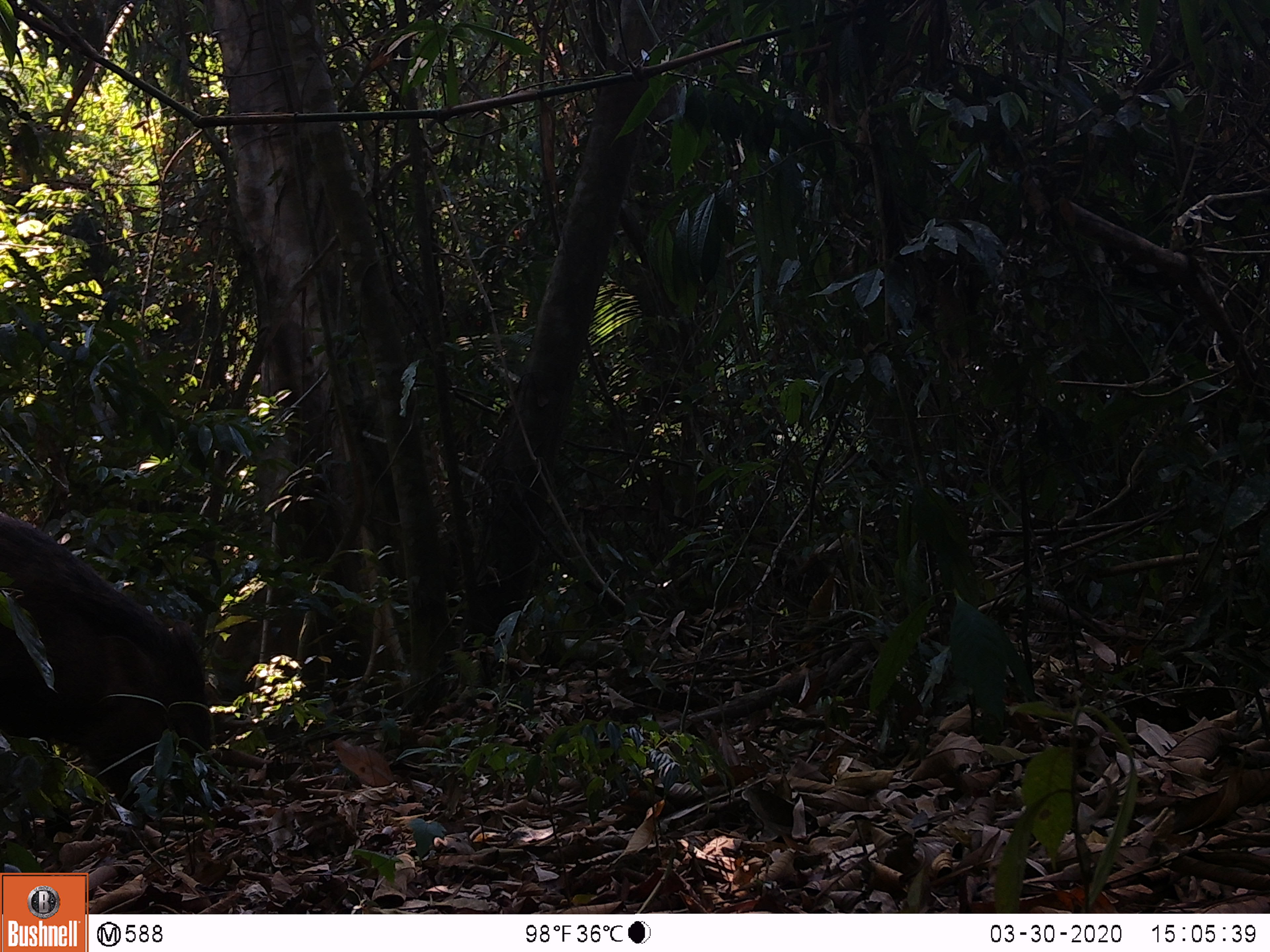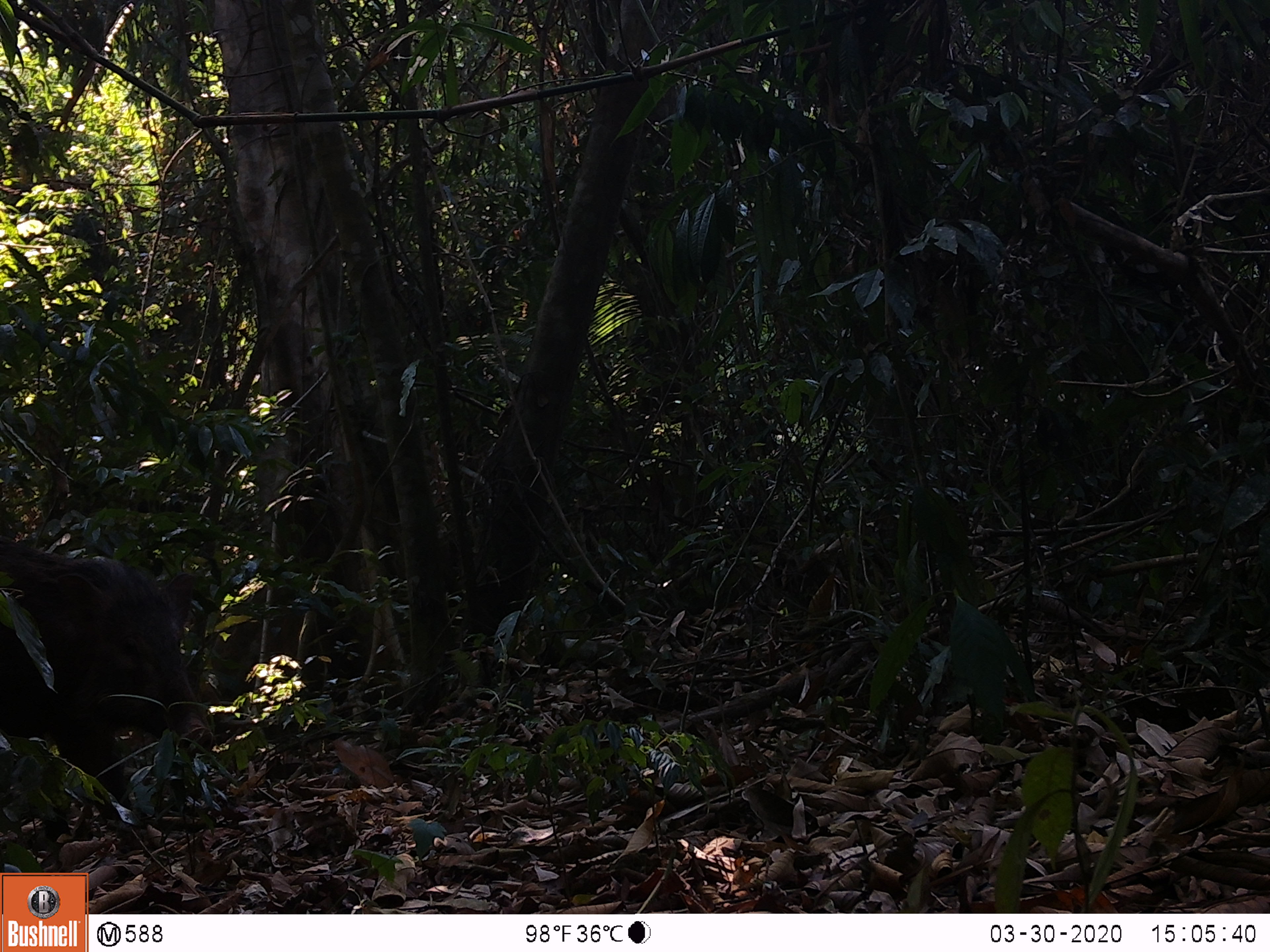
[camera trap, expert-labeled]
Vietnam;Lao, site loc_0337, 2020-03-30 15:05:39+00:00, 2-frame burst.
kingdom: Animalia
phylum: Chordata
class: Mammalia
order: Artiodactyla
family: Suidae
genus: Sus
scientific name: Sus scrofa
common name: eurasian wild pig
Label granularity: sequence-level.